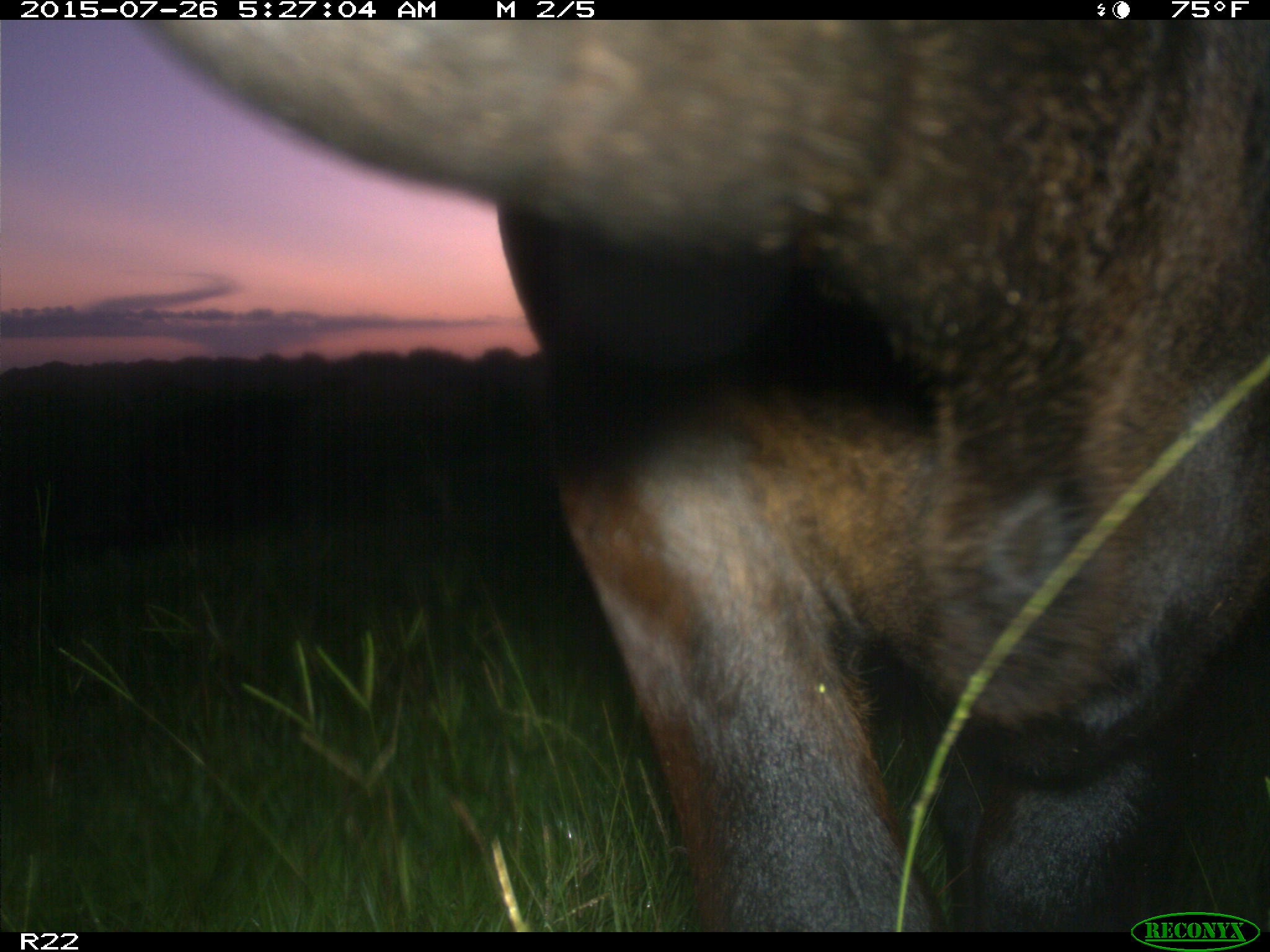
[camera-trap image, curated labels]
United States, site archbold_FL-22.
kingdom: Animalia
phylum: Chordata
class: Mammalia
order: Artiodactyla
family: Bovidae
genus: Bos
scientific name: Bos taurus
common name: domestic cow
Bos taurus (domestic cow).